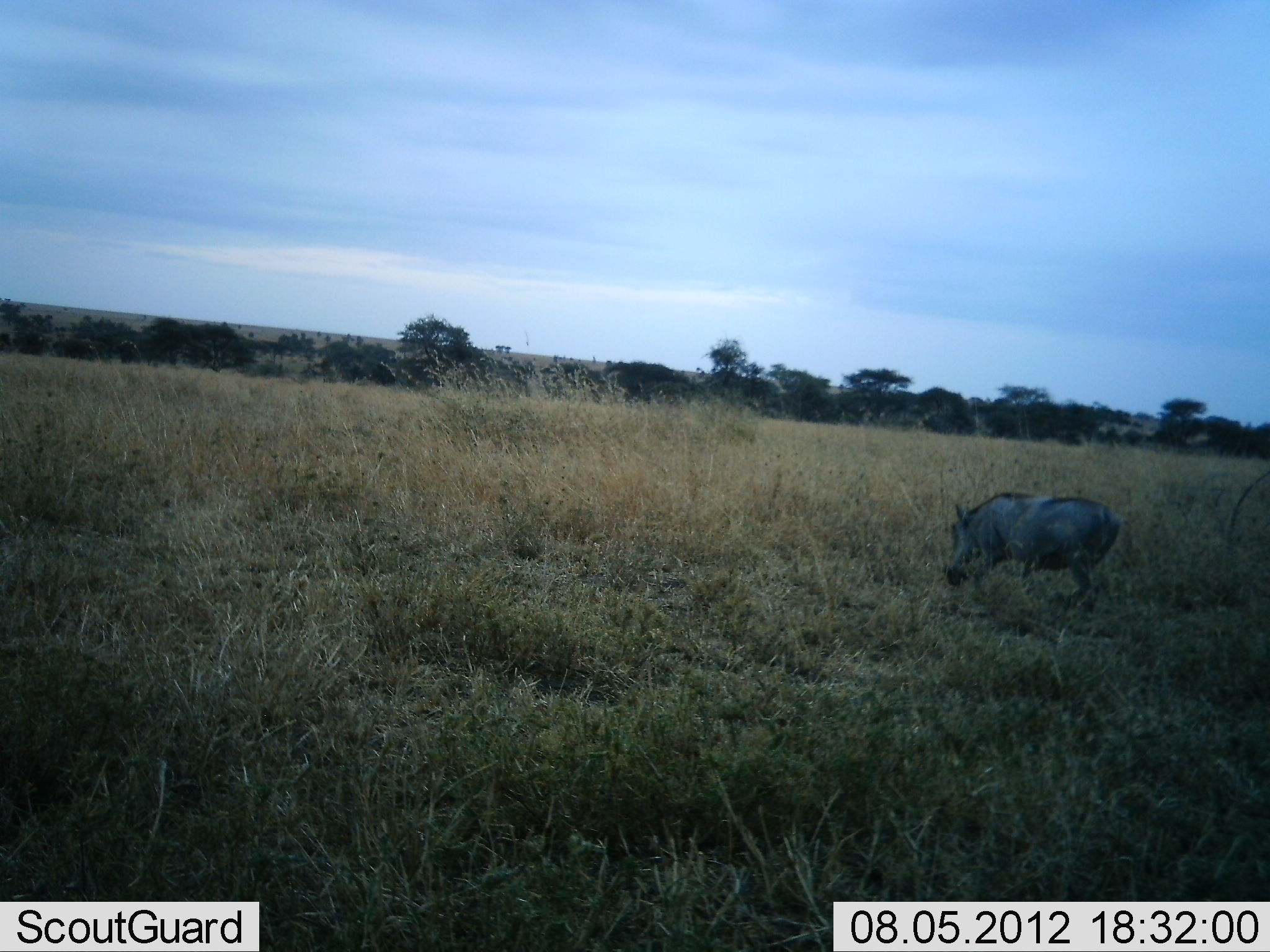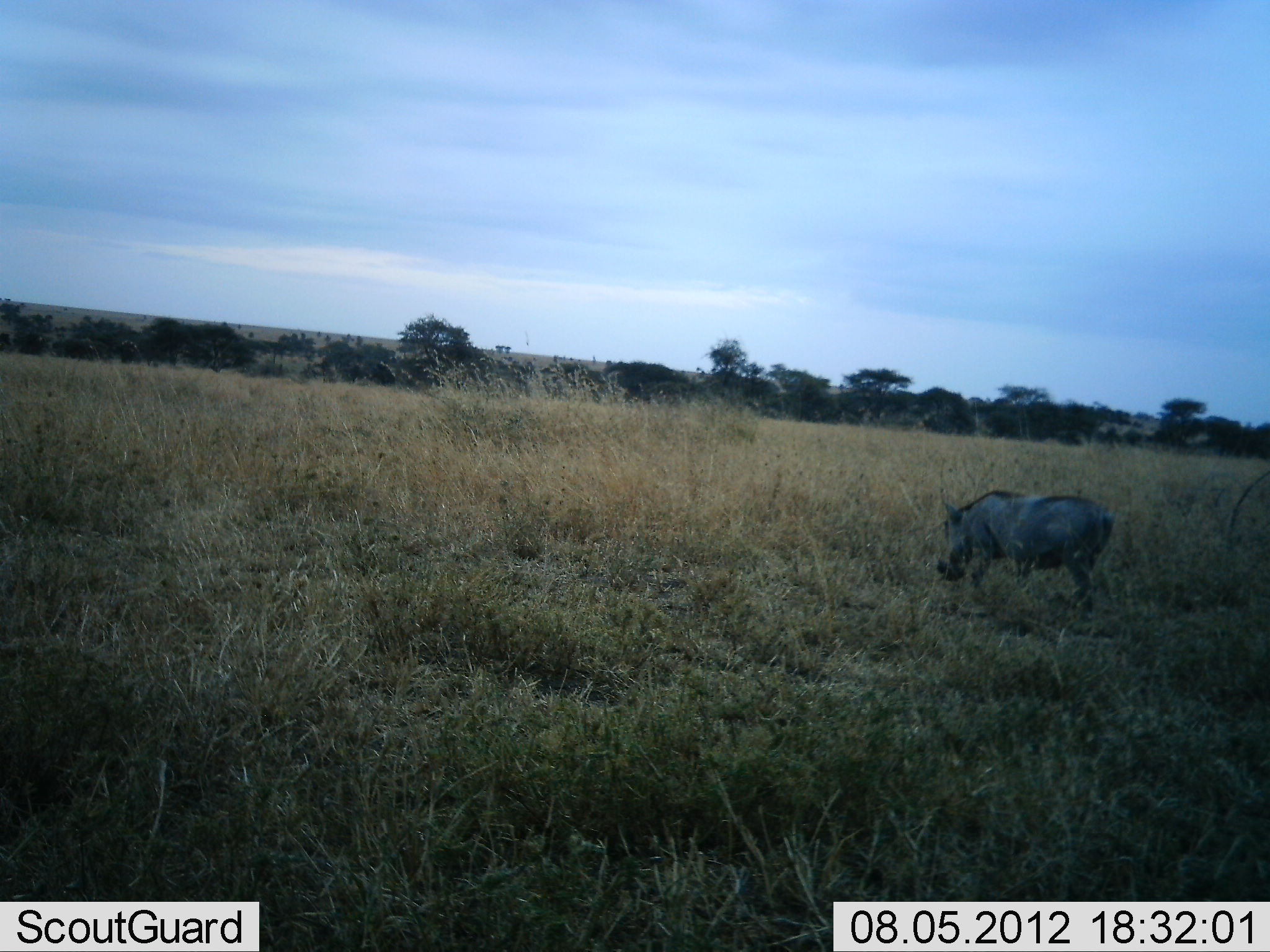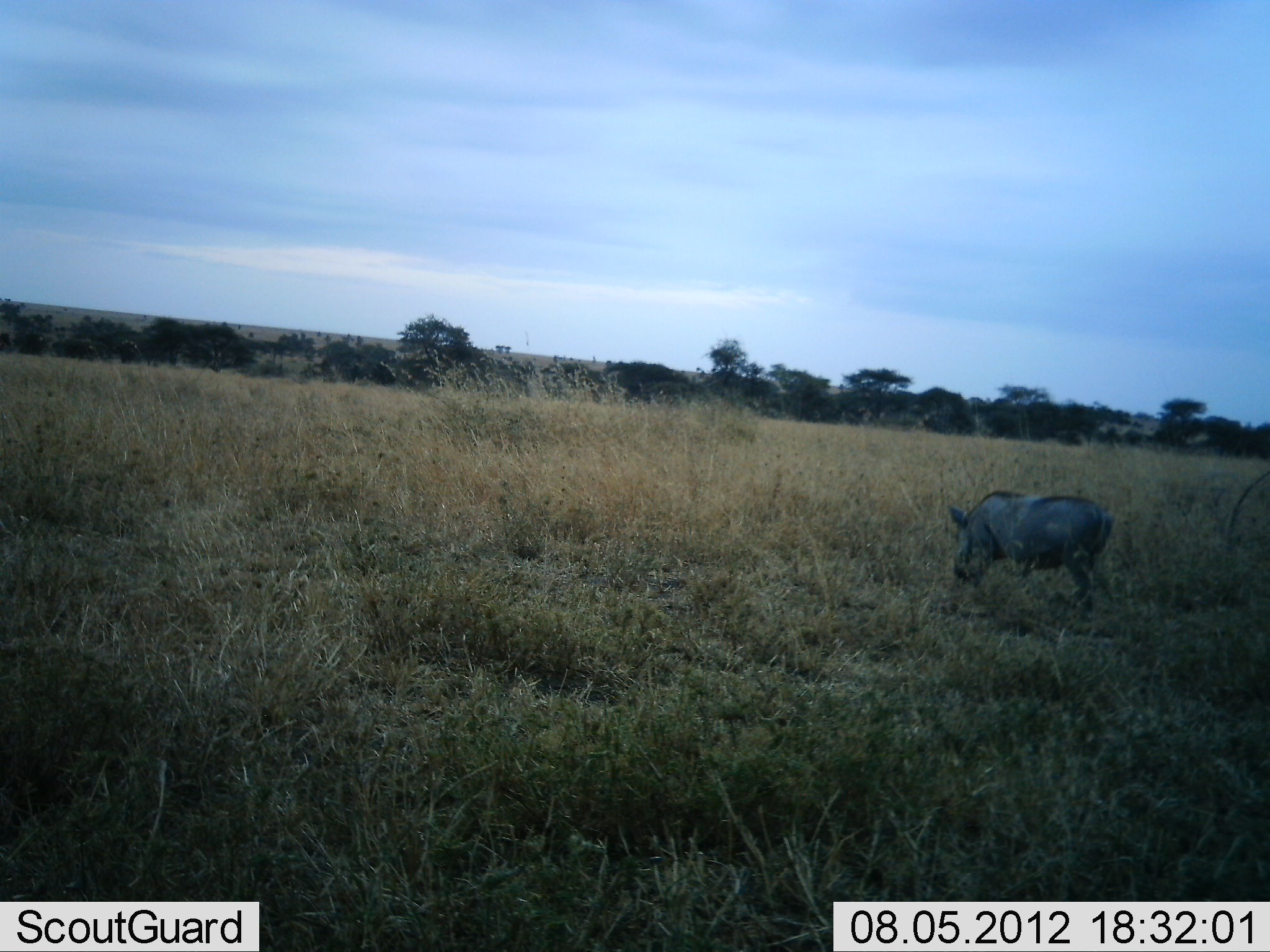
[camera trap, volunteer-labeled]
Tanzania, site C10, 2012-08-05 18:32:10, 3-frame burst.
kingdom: Animalia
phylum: Chordata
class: Mammalia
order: Artiodactyla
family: Suidae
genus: Phacochoerus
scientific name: Phacochoerus africanus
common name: warthog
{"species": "warthog (Phacochoerus africanus)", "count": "1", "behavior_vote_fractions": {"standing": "30%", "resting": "0%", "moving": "10%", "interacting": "0%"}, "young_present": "0%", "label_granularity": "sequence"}